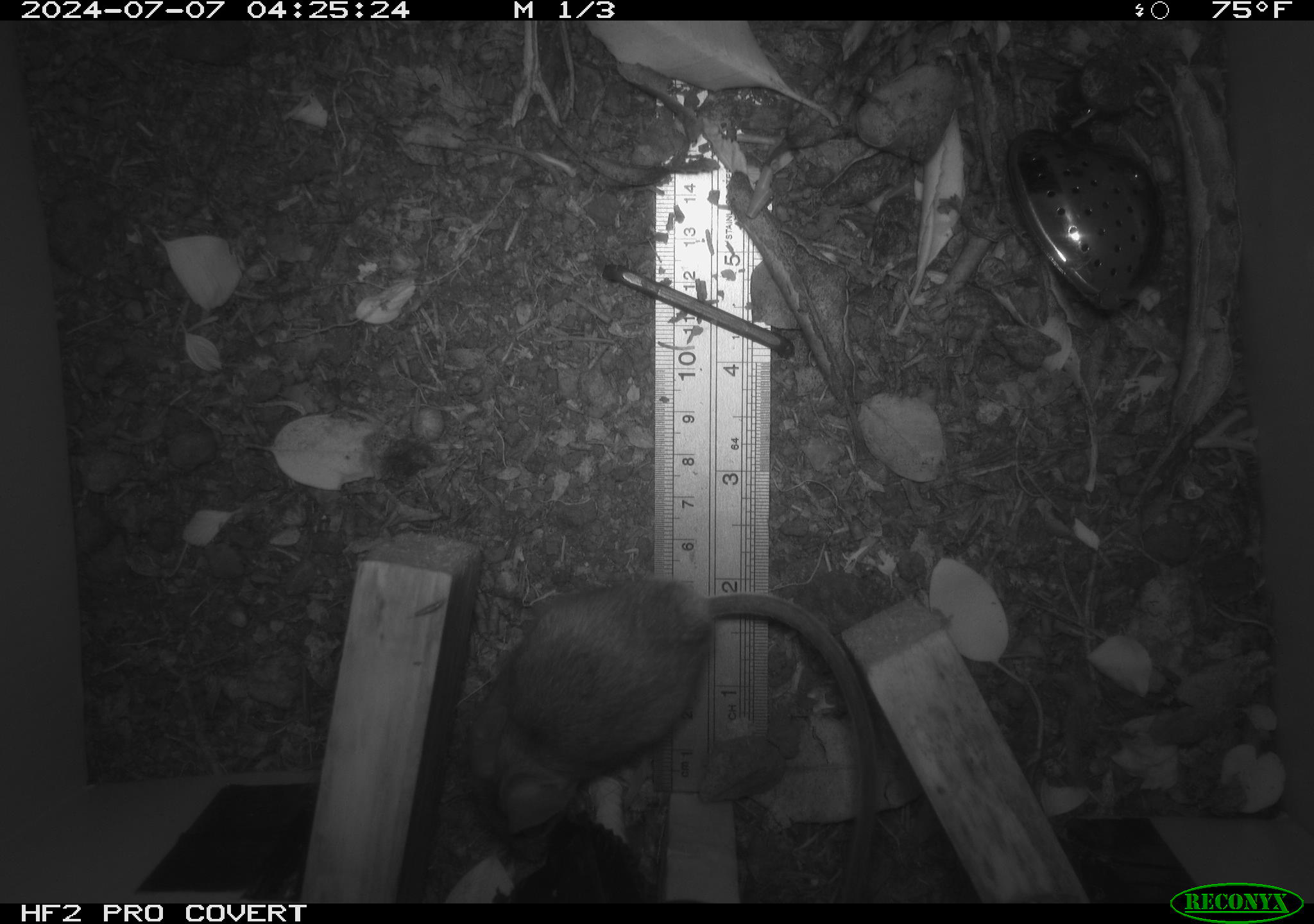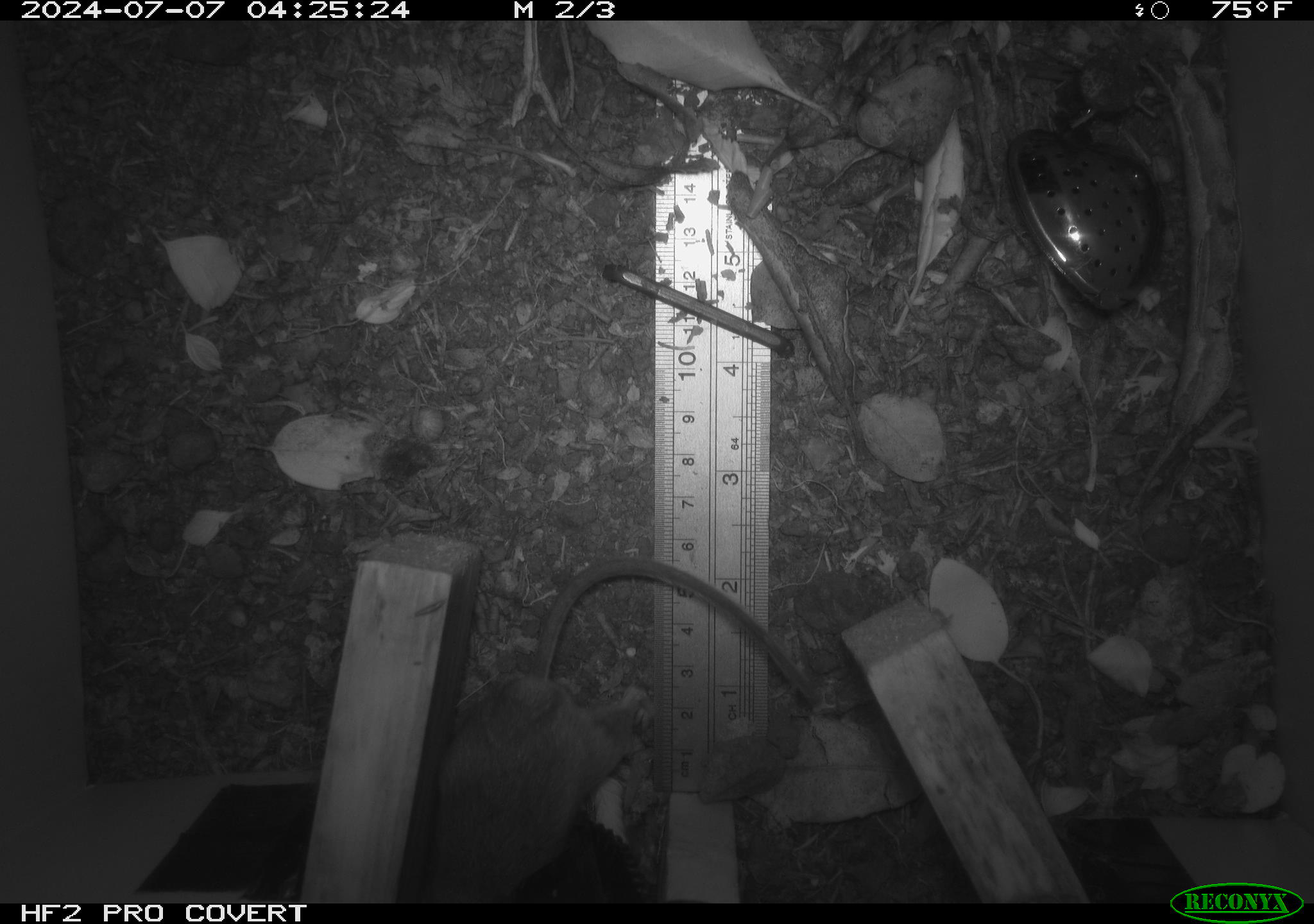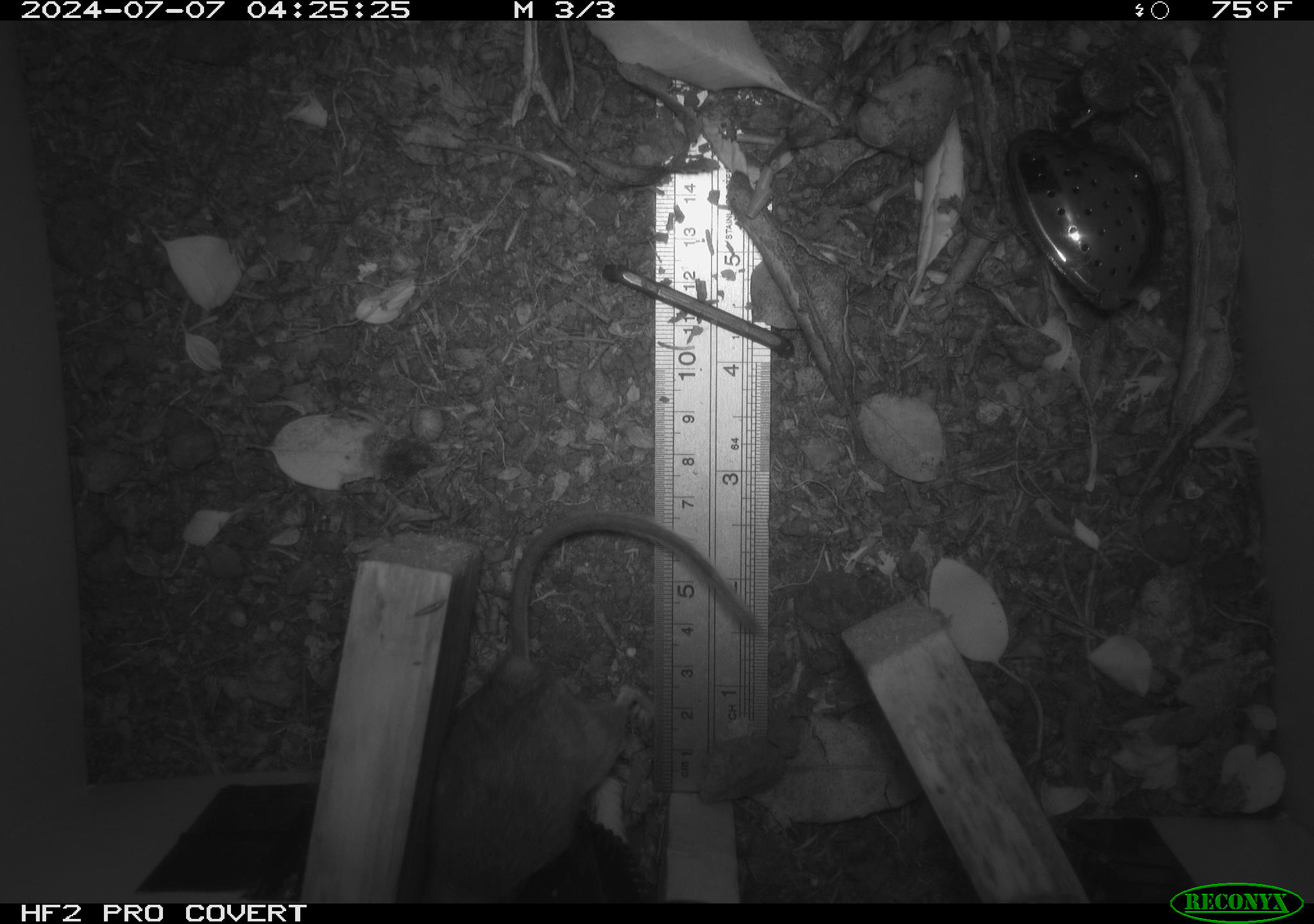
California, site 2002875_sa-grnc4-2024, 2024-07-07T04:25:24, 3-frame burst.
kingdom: Animalia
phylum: Chordata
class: Mammalia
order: Rodentia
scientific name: Rodentia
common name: rodent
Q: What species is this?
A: Rodent (Rodentia).